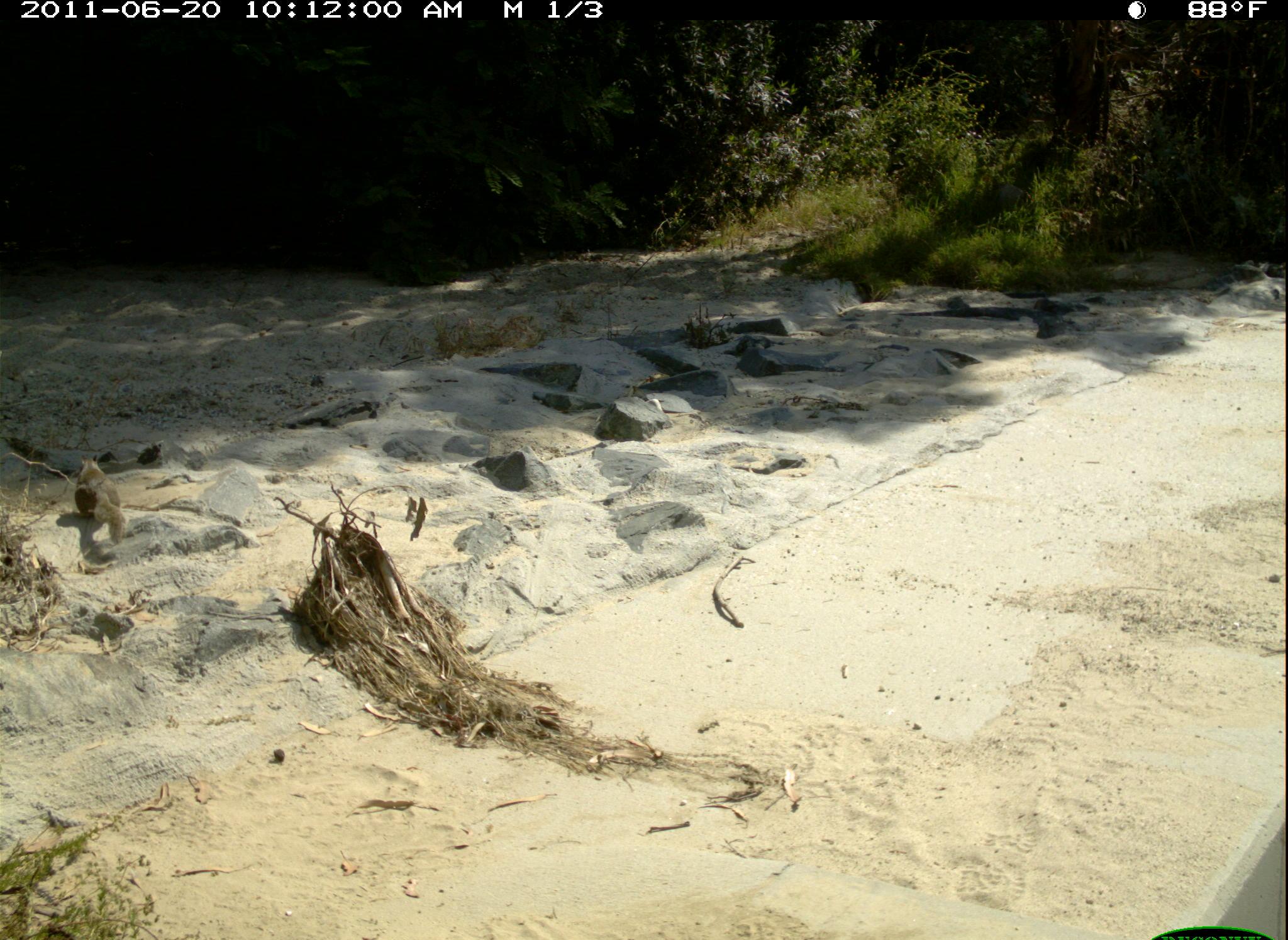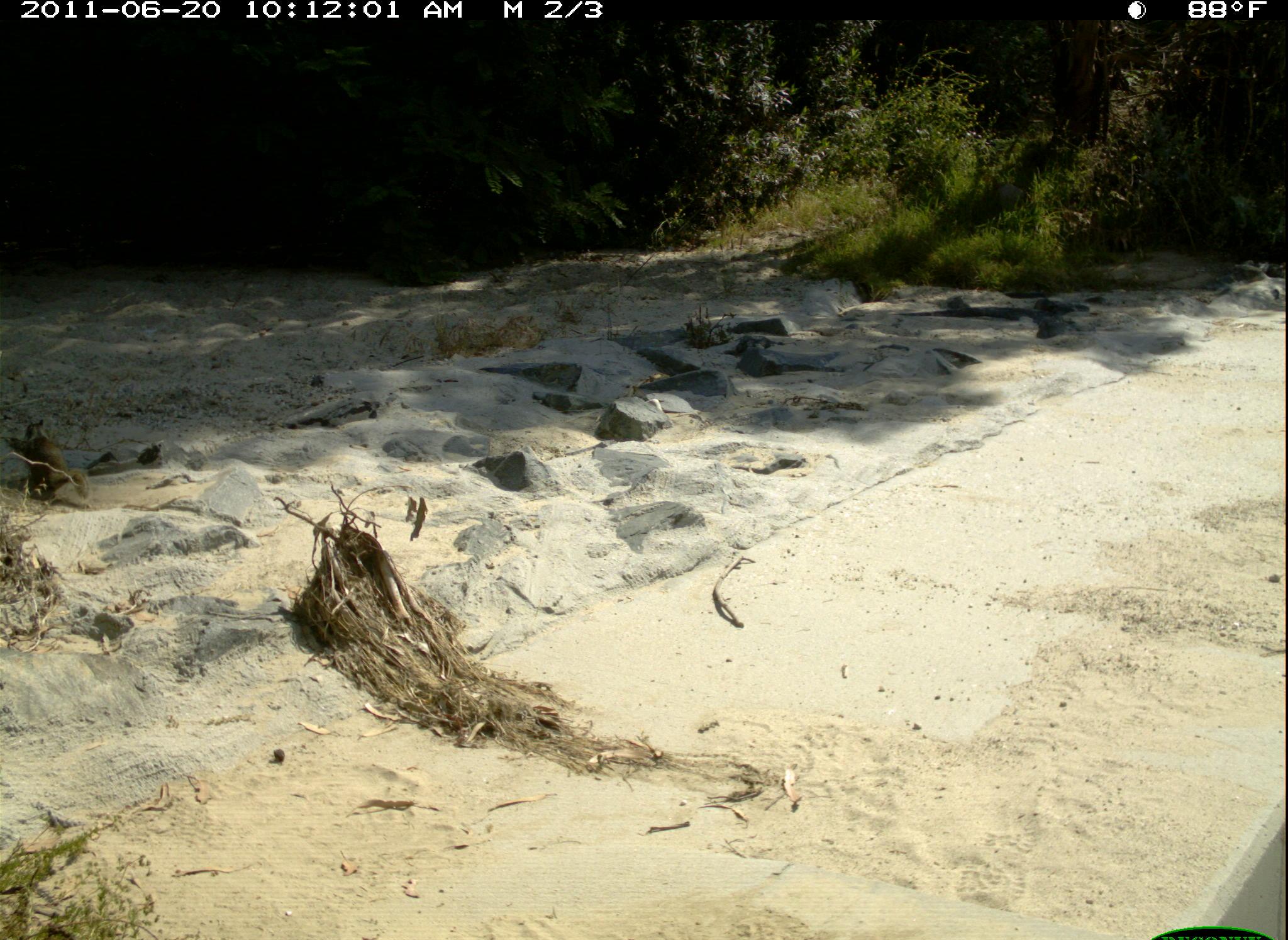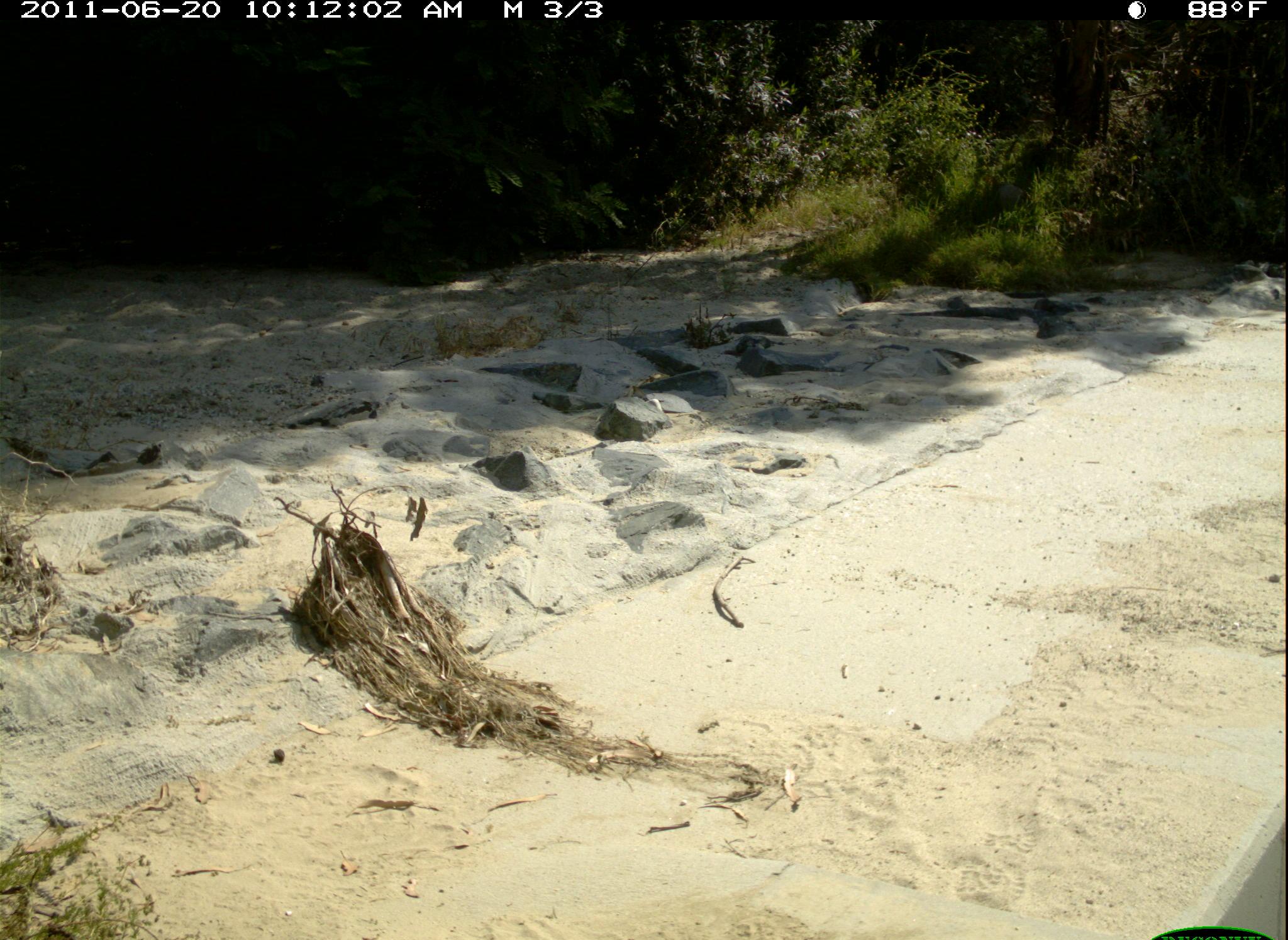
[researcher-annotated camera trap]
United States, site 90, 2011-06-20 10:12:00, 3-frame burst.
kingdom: Animalia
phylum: Chordata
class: Mammalia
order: Rodentia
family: Sciuridae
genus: Sciurus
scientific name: Sciurus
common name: squirrel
Squirrel (Sciurus).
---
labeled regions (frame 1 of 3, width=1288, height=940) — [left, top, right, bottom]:
squirrel: [66, 448, 135, 556]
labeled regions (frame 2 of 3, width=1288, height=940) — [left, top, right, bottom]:
squirrel: [18, 408, 101, 507]